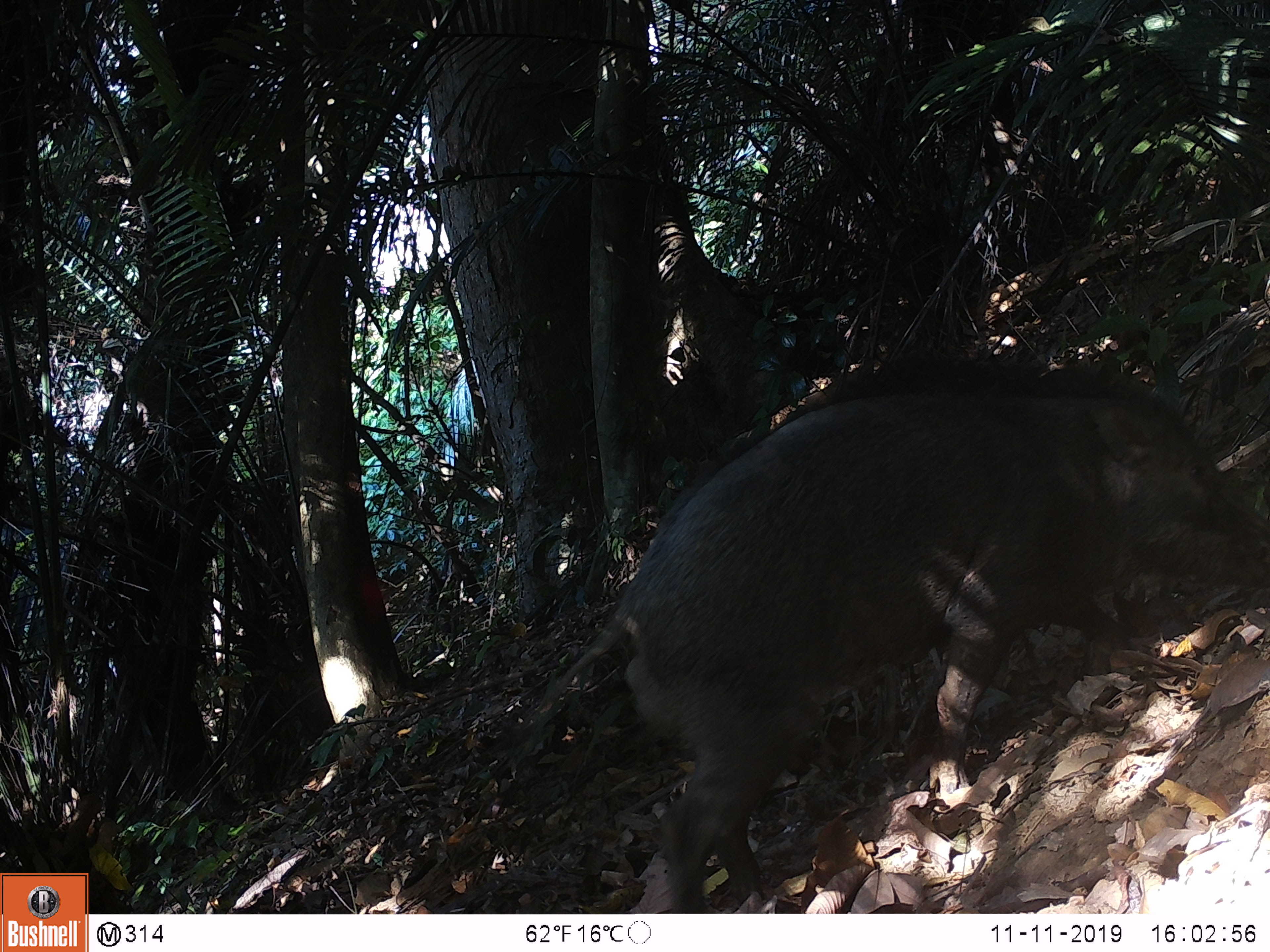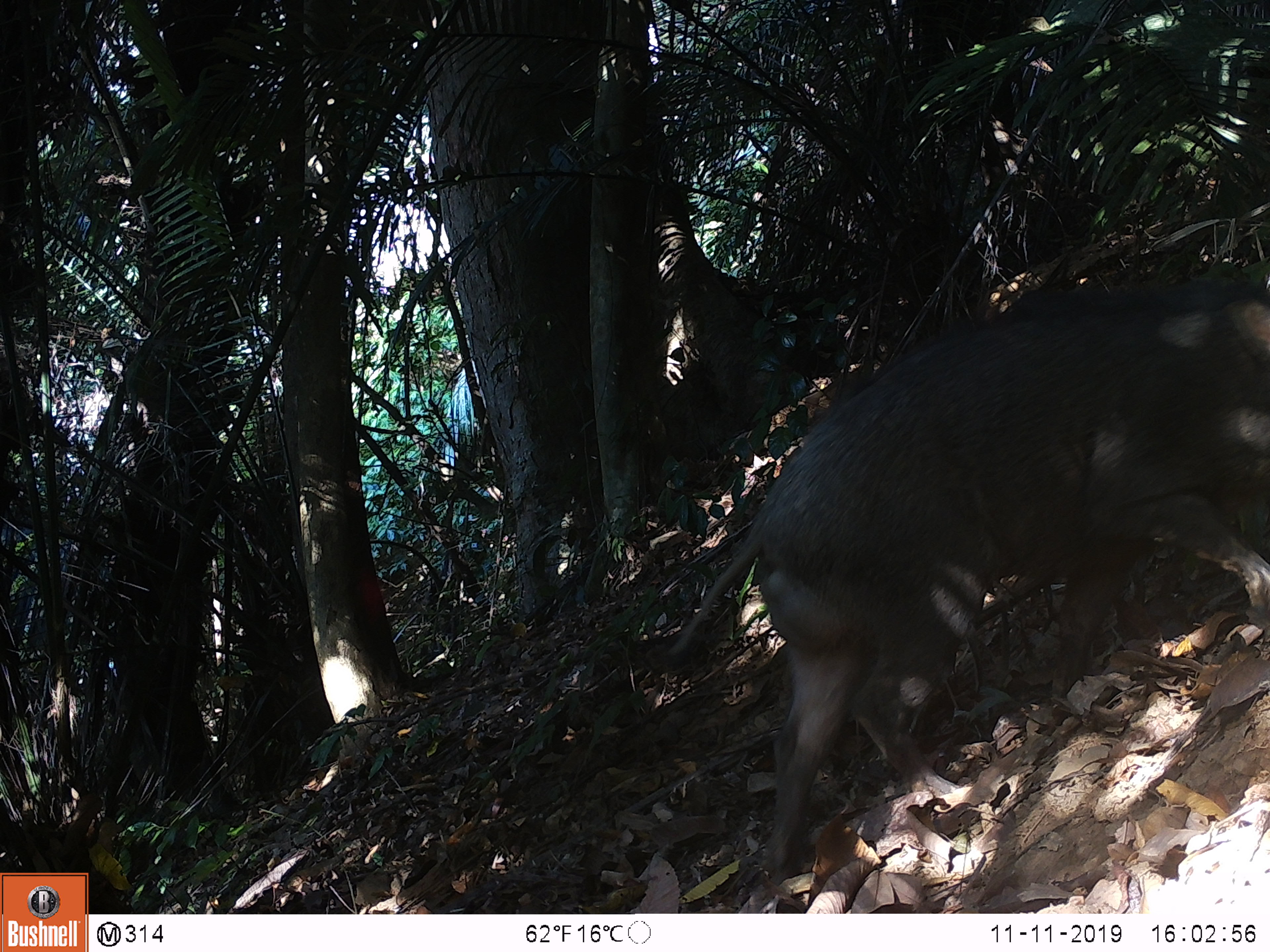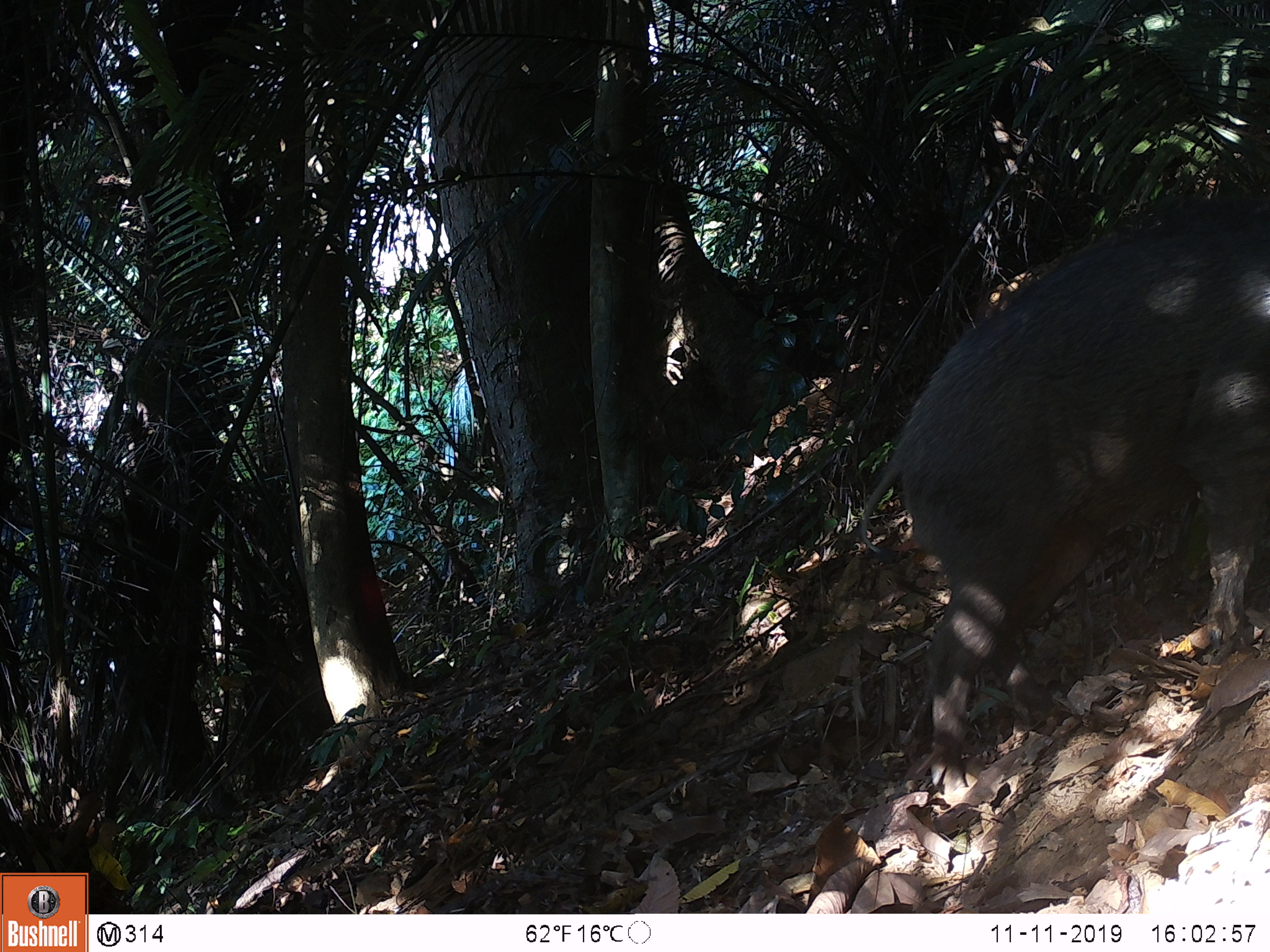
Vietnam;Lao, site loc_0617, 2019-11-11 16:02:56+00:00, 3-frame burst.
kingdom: Animalia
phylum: Chordata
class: Mammalia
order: Artiodactyla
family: Suidae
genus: Sus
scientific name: Sus scrofa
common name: eurasian wild pig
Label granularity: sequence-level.